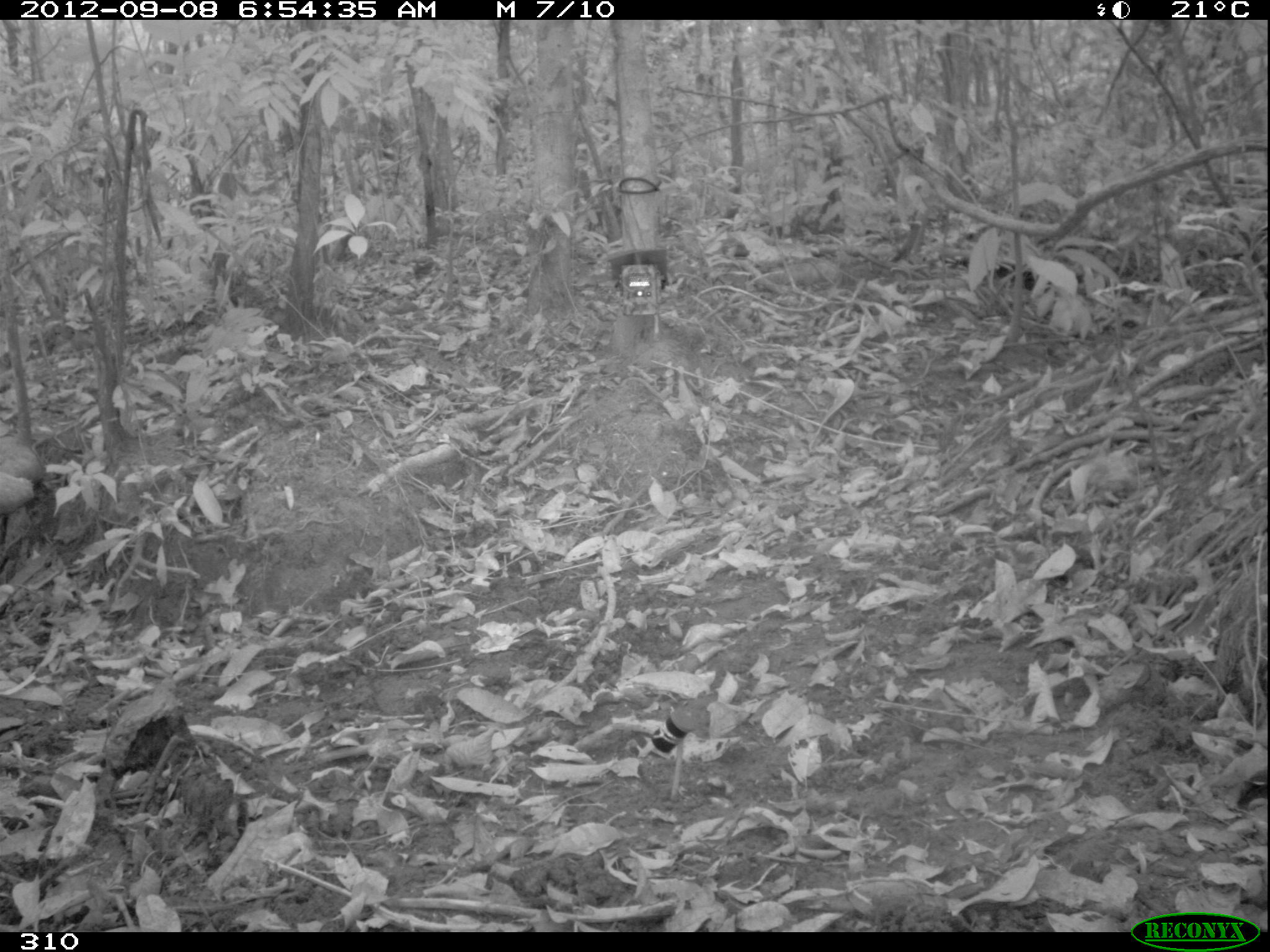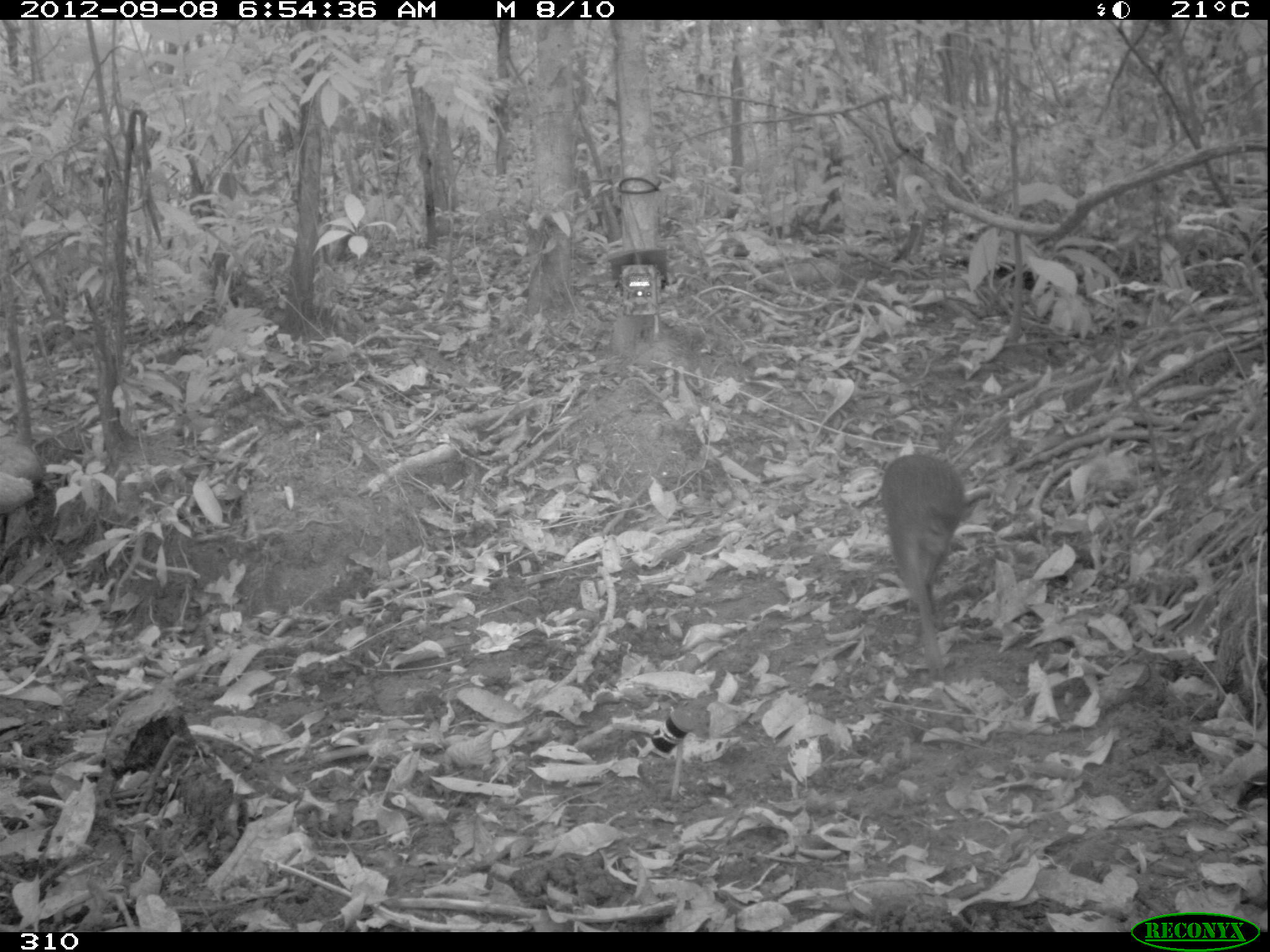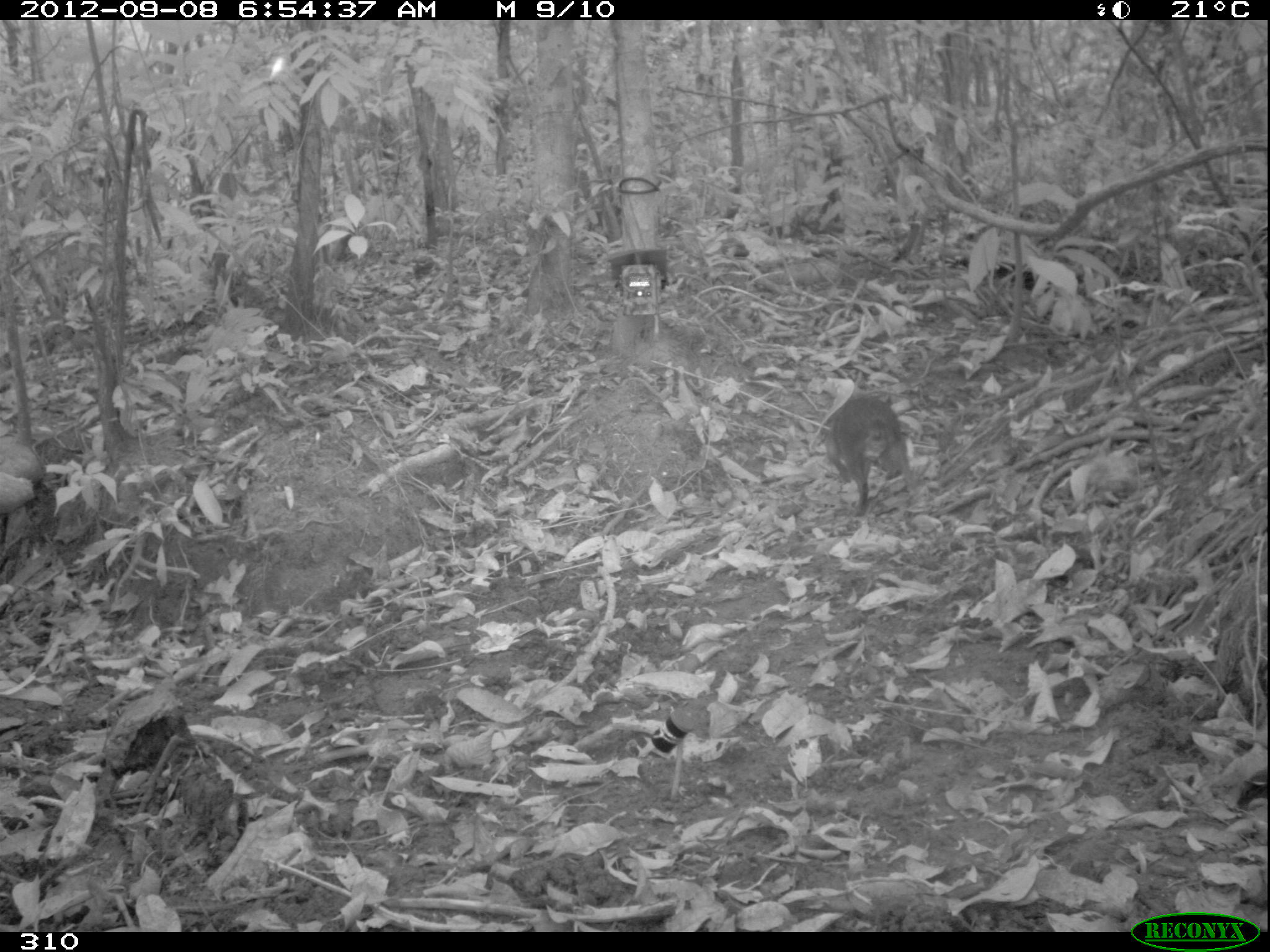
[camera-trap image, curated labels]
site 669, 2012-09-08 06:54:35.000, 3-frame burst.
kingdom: Animalia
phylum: Chordata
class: Mammalia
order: Rodentia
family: Dasyproctidae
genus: Dasyprocta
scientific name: Dasyprocta punctata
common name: central american agouti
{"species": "Dasyprocta punctata (central american agouti)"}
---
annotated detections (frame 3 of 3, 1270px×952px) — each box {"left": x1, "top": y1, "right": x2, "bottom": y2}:
dasyprocta punctata: {"left": 820, "top": 395, "right": 915, "bottom": 516}